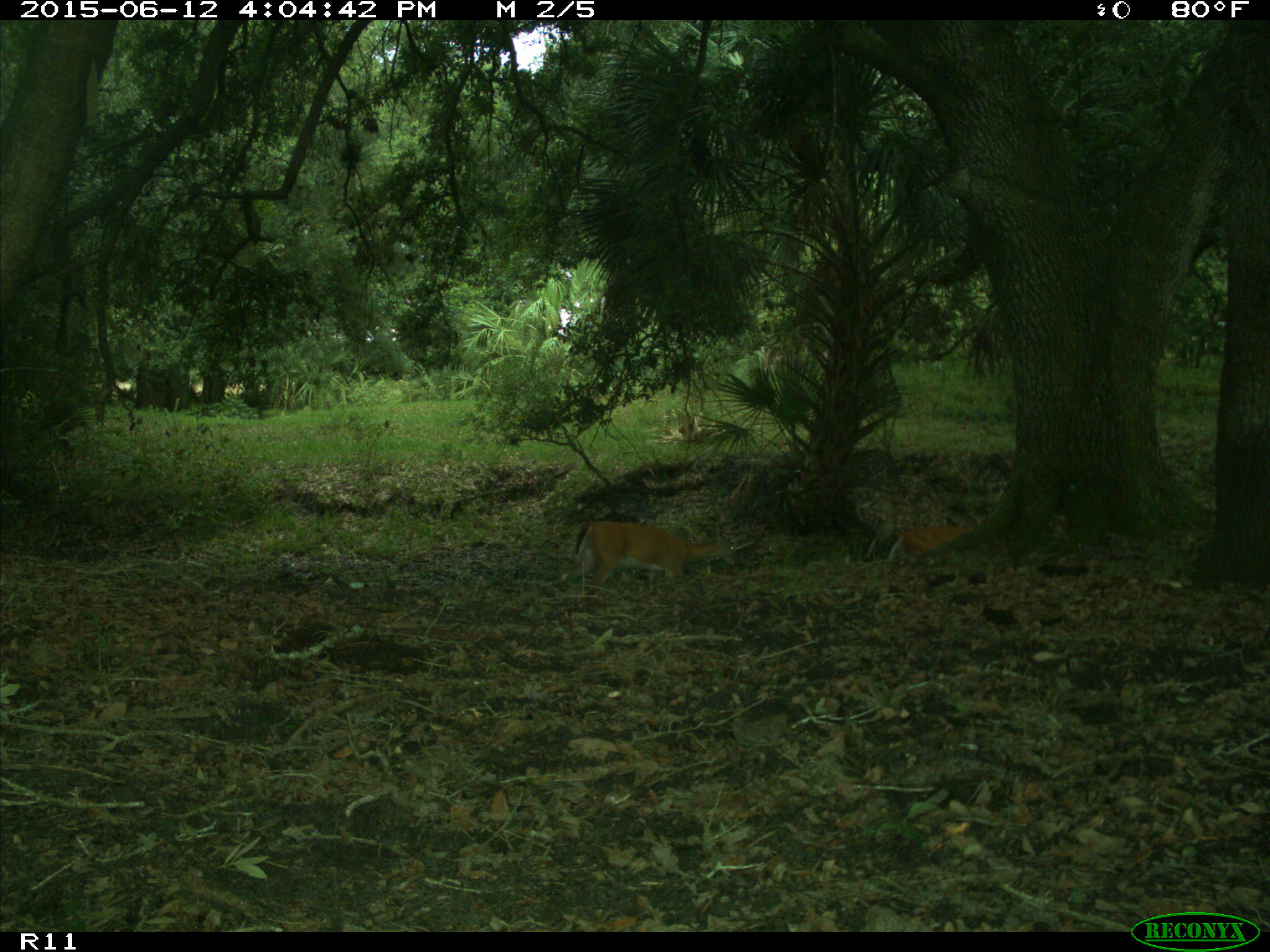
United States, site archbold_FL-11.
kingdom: Animalia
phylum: Chordata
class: Mammalia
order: Artiodactyla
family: Cervidae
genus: Odocoileus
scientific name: Odocoileus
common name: deer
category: unidentified deer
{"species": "unidentified deer (deer) (Odocoileus)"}